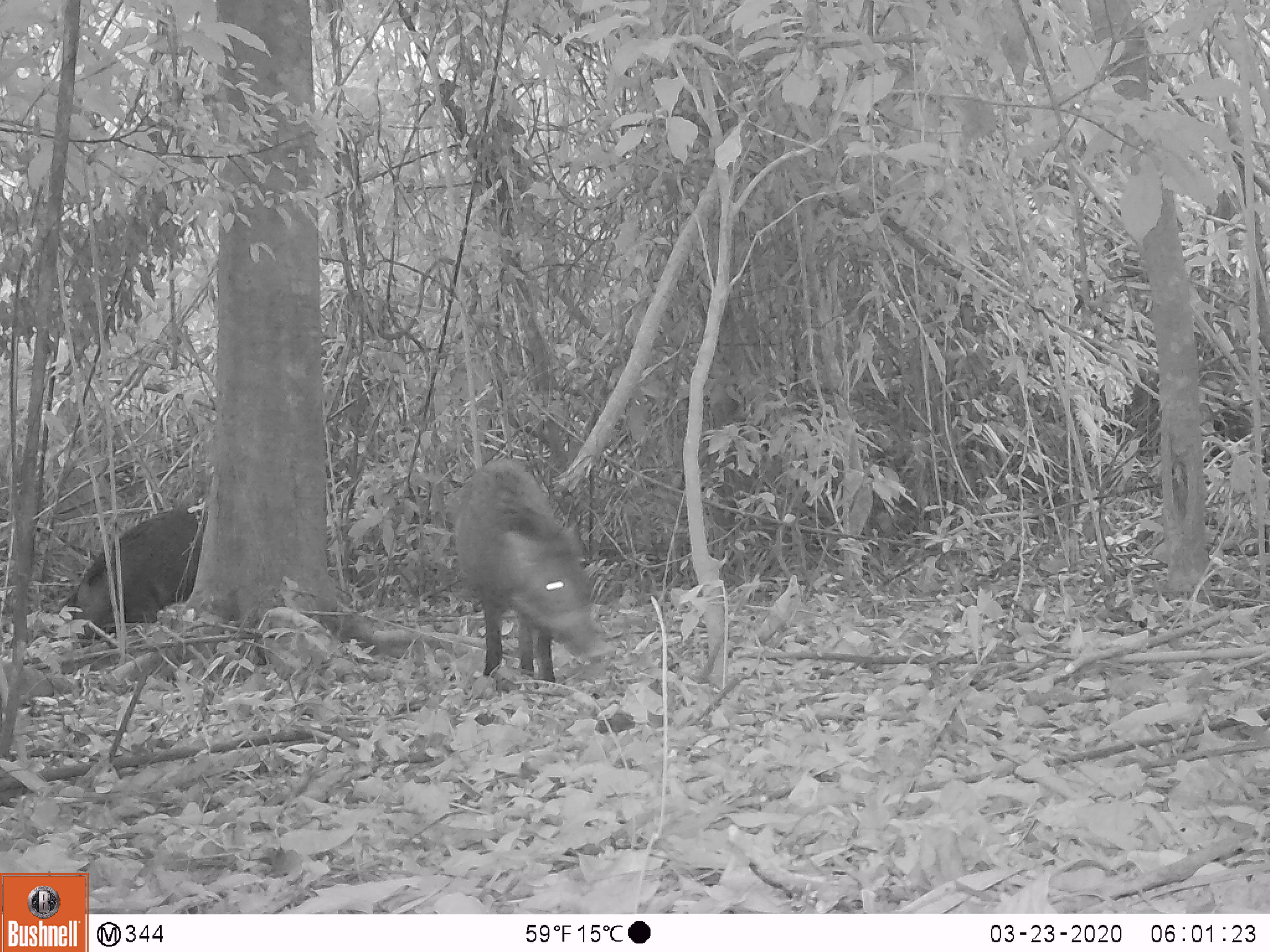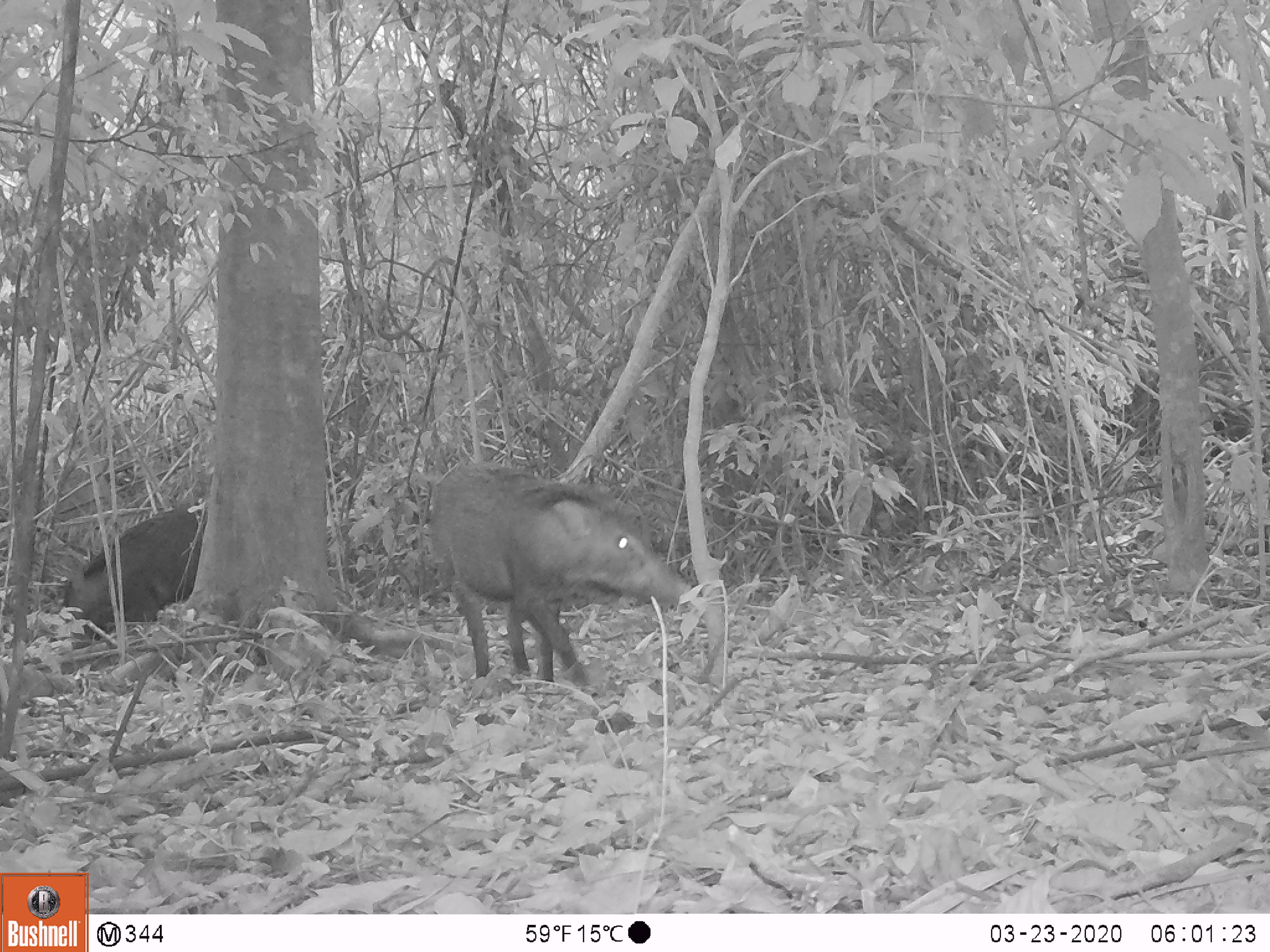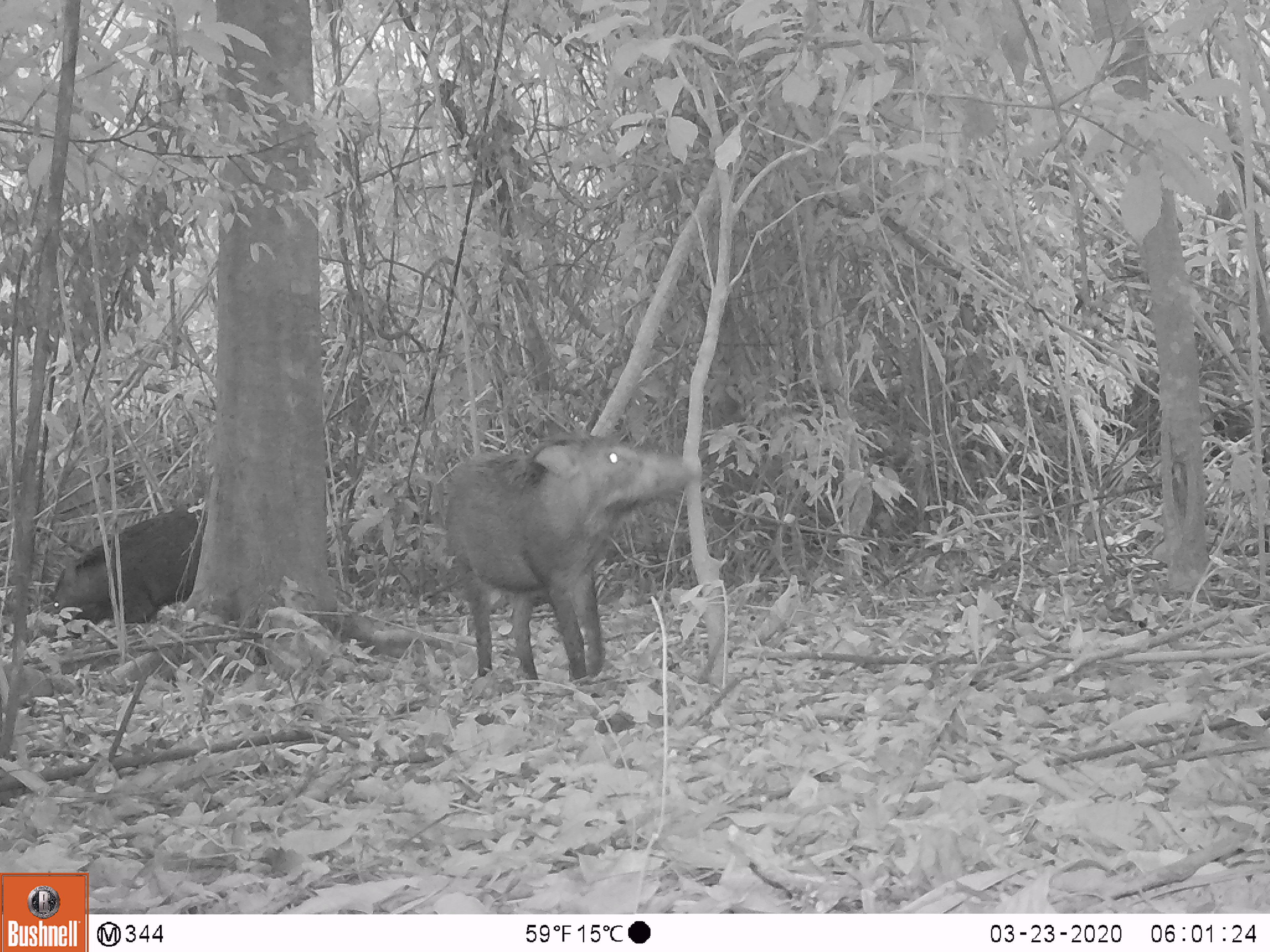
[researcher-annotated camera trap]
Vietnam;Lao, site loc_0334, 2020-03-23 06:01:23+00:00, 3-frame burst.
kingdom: Animalia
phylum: Chordata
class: Mammalia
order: Artiodactyla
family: Suidae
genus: Sus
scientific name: Sus scrofa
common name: eurasian wild pig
Eurasian wild pig (Sus scrofa). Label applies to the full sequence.